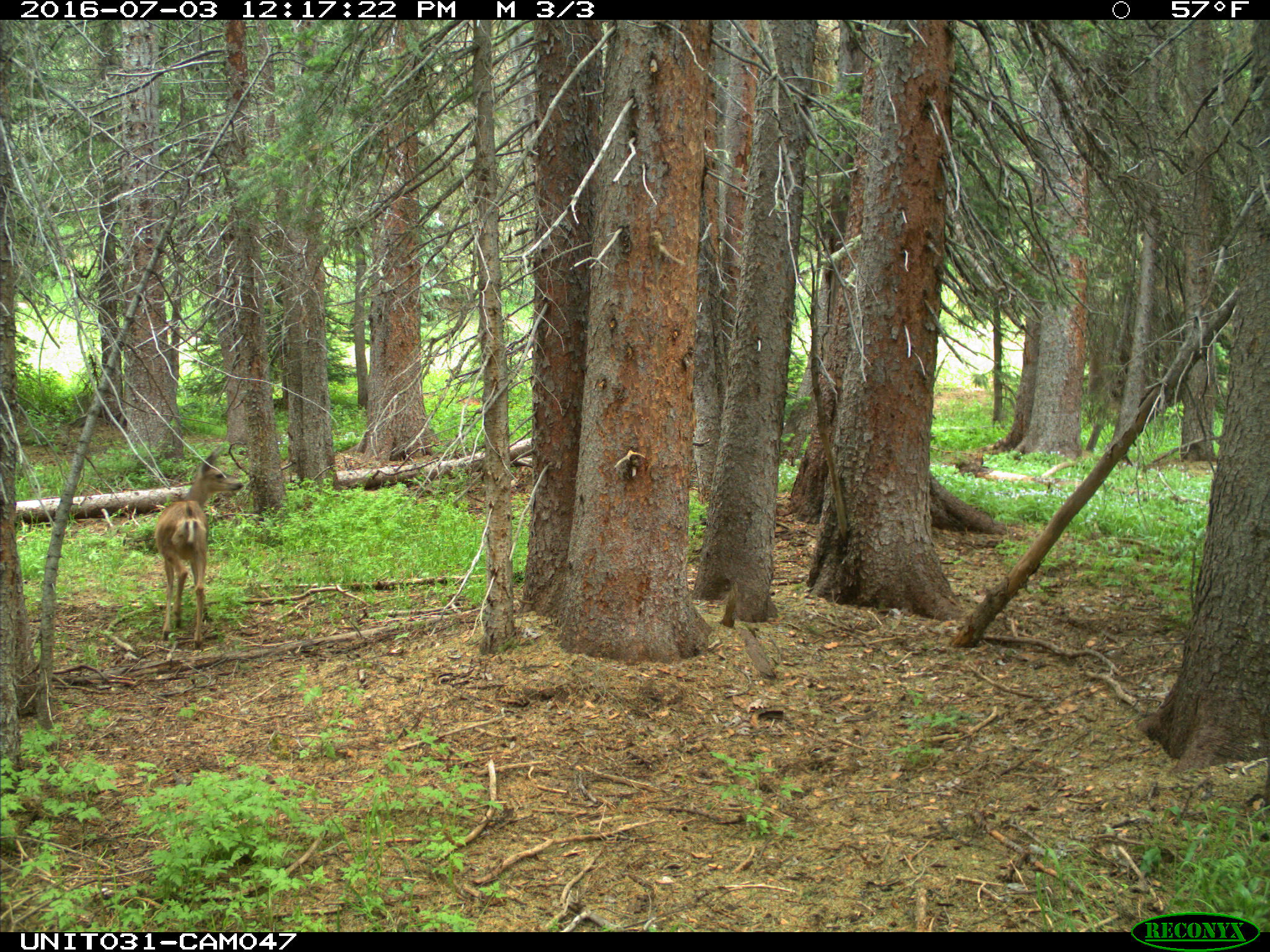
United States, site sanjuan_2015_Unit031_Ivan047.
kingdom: Animalia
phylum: Chordata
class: Mammalia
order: Artiodactyla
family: Cervidae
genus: Odocoileus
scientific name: Odocoileus hemionus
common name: mule deer